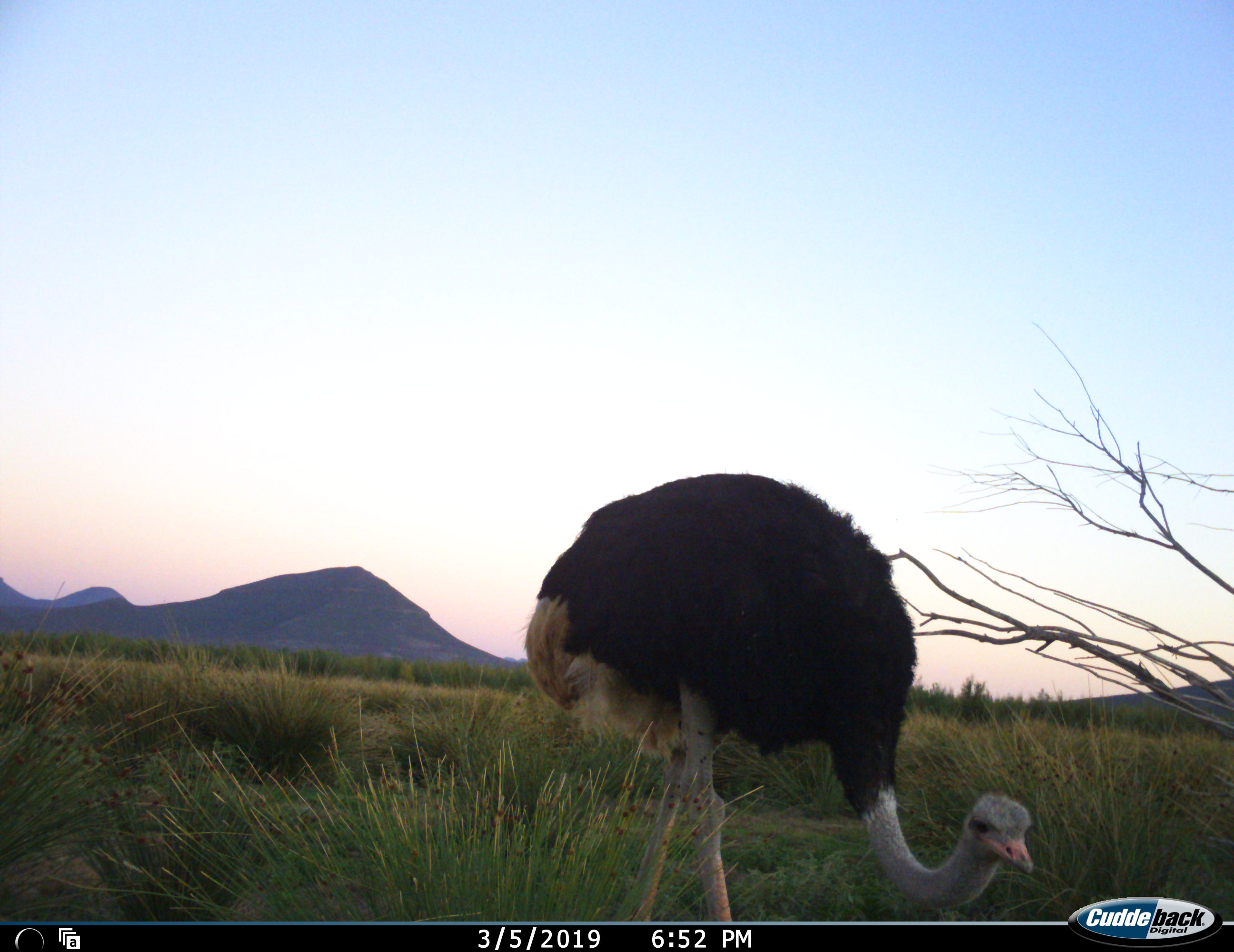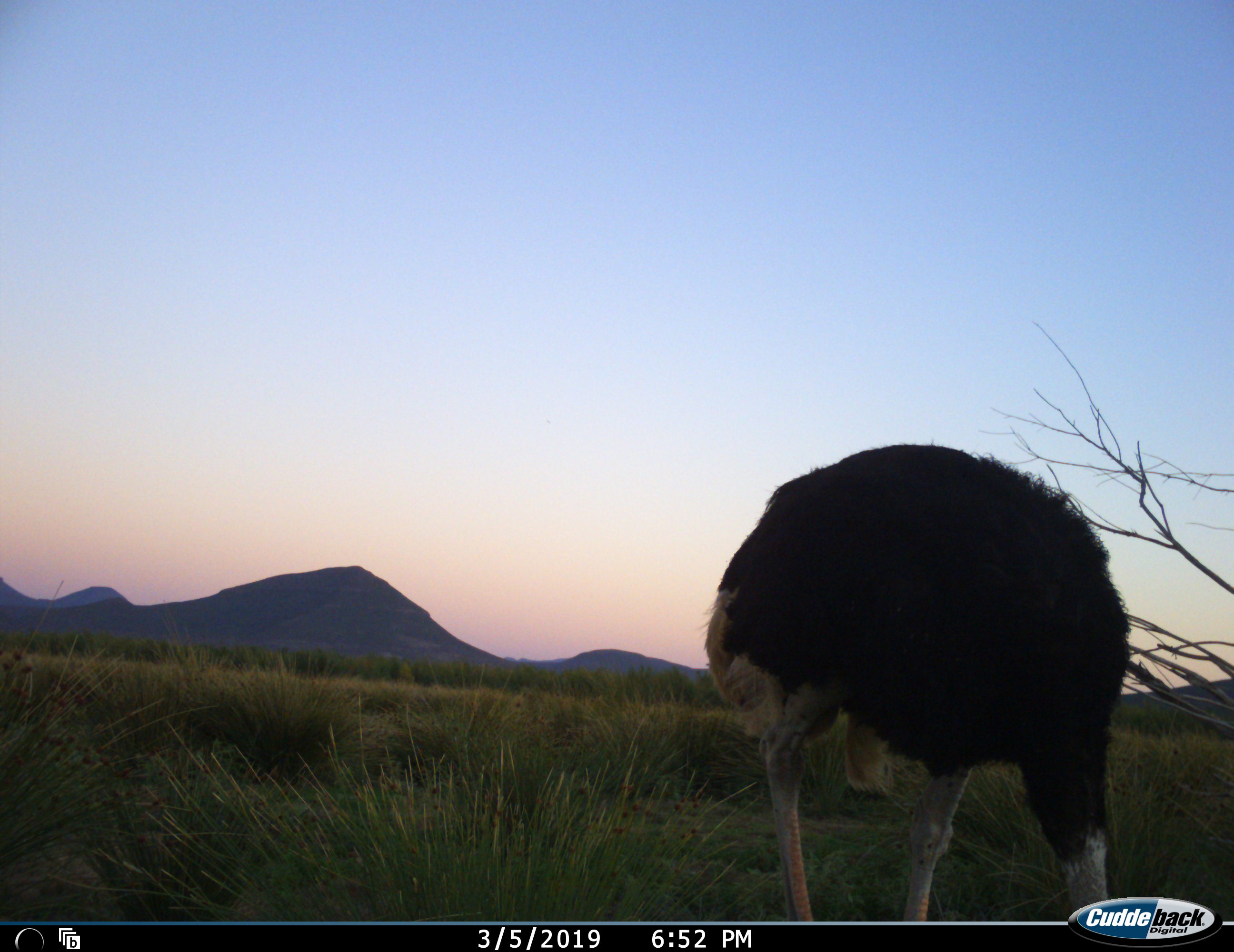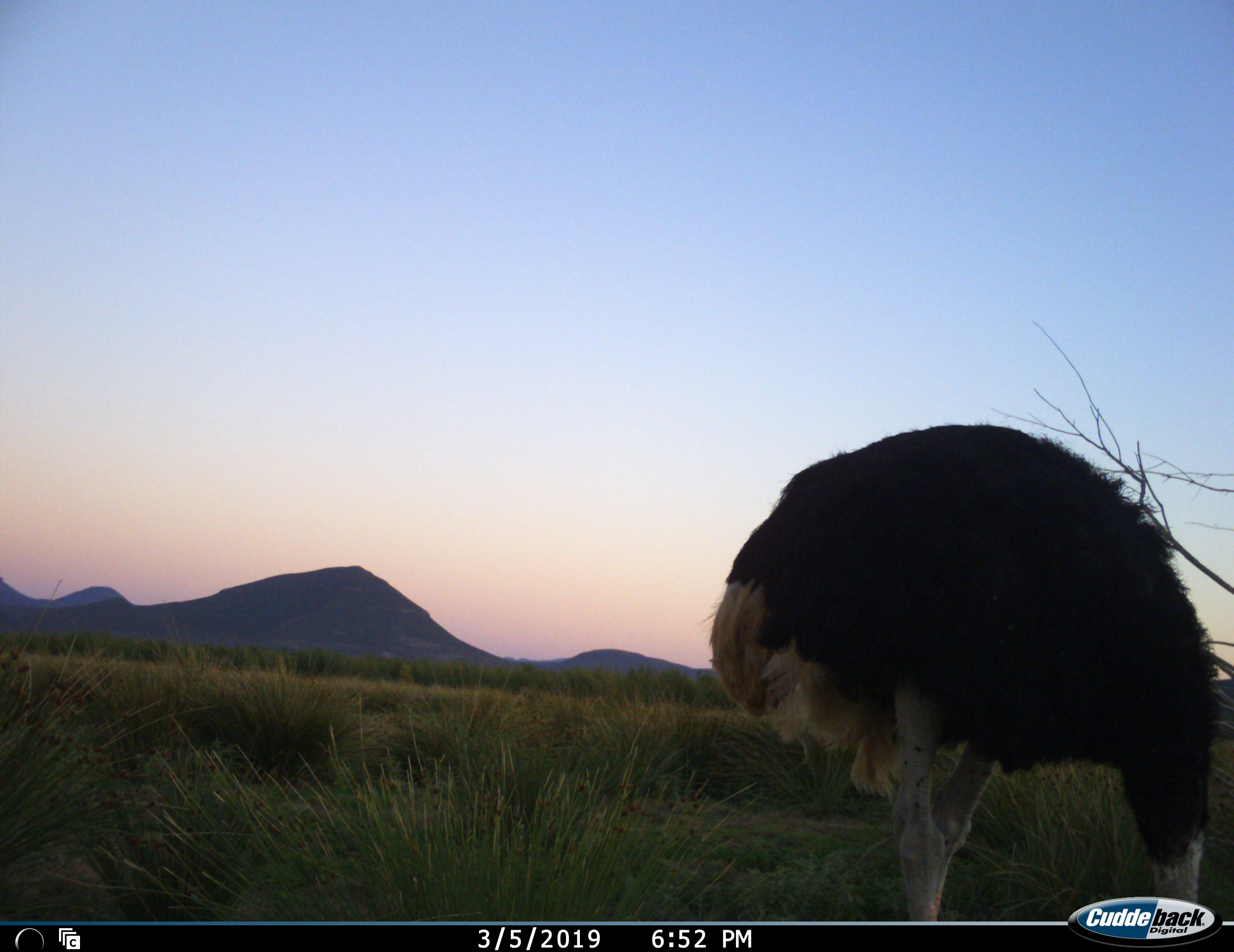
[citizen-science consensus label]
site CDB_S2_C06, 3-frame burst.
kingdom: Animalia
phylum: Chordata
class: Aves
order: Struthioniformes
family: Struthionidae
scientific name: Struthionidae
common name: ostrich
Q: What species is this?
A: Ostrich (Struthionidae).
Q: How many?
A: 1.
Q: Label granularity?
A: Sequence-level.